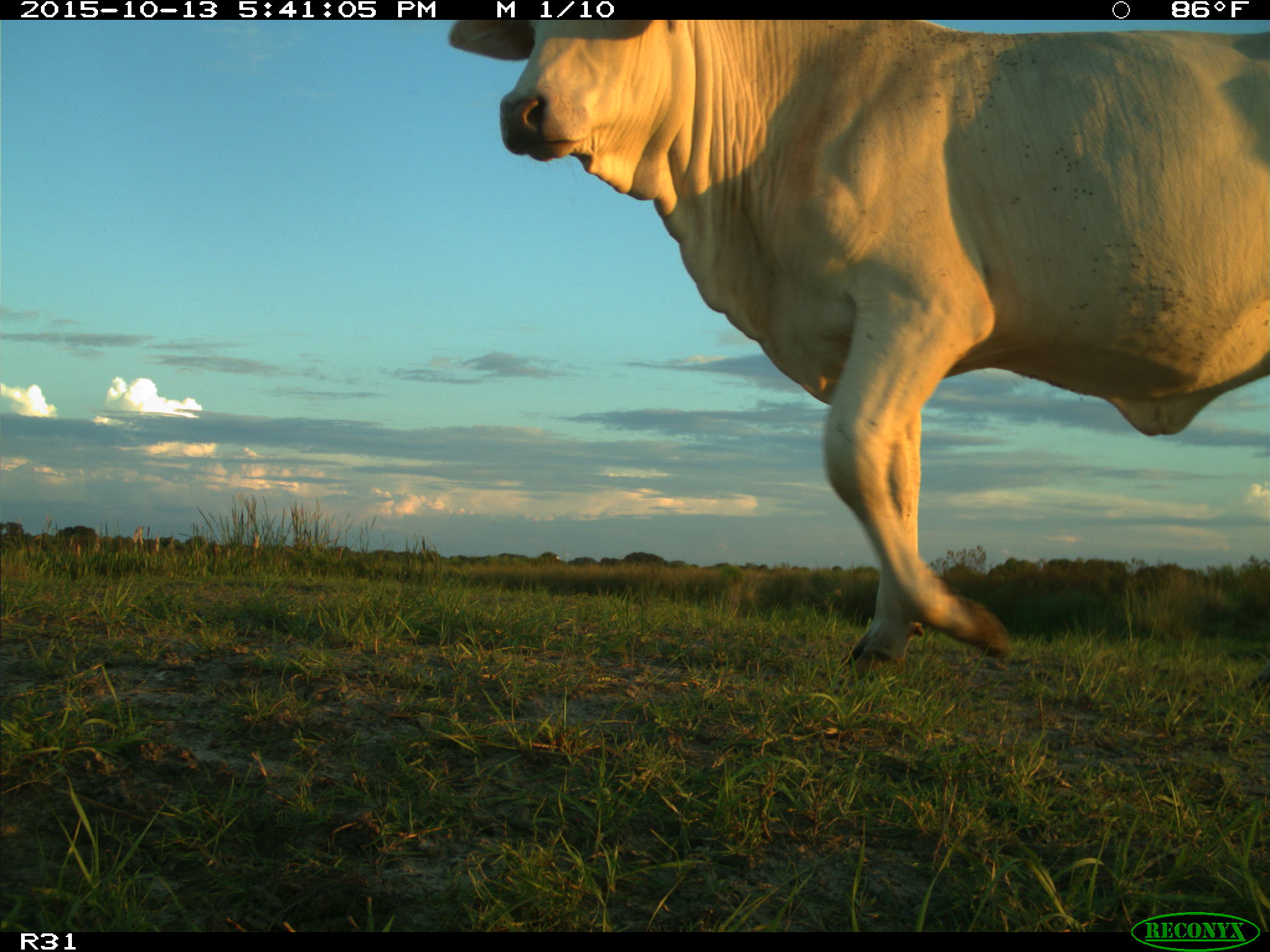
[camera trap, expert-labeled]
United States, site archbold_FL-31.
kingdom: Animalia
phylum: Chordata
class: Mammalia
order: Artiodactyla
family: Bovidae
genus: Bos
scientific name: Bos taurus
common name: domestic cow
Bos taurus (domestic cow).